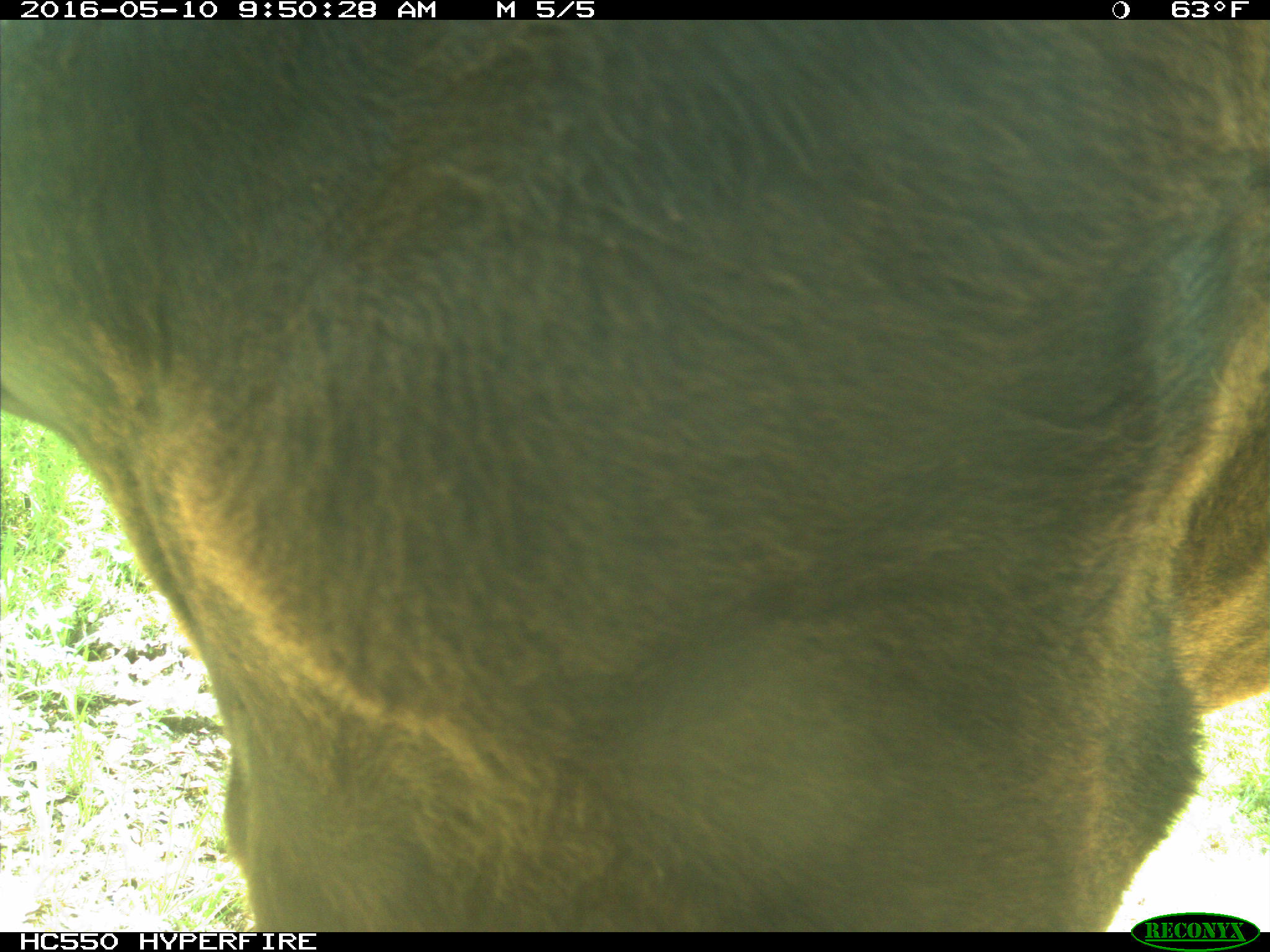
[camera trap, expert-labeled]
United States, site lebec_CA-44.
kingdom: Animalia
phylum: Chordata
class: Mammalia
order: Artiodactyla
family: Bovidae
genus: Bos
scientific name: Bos taurus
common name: domestic cow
Bos taurus (domestic cow).